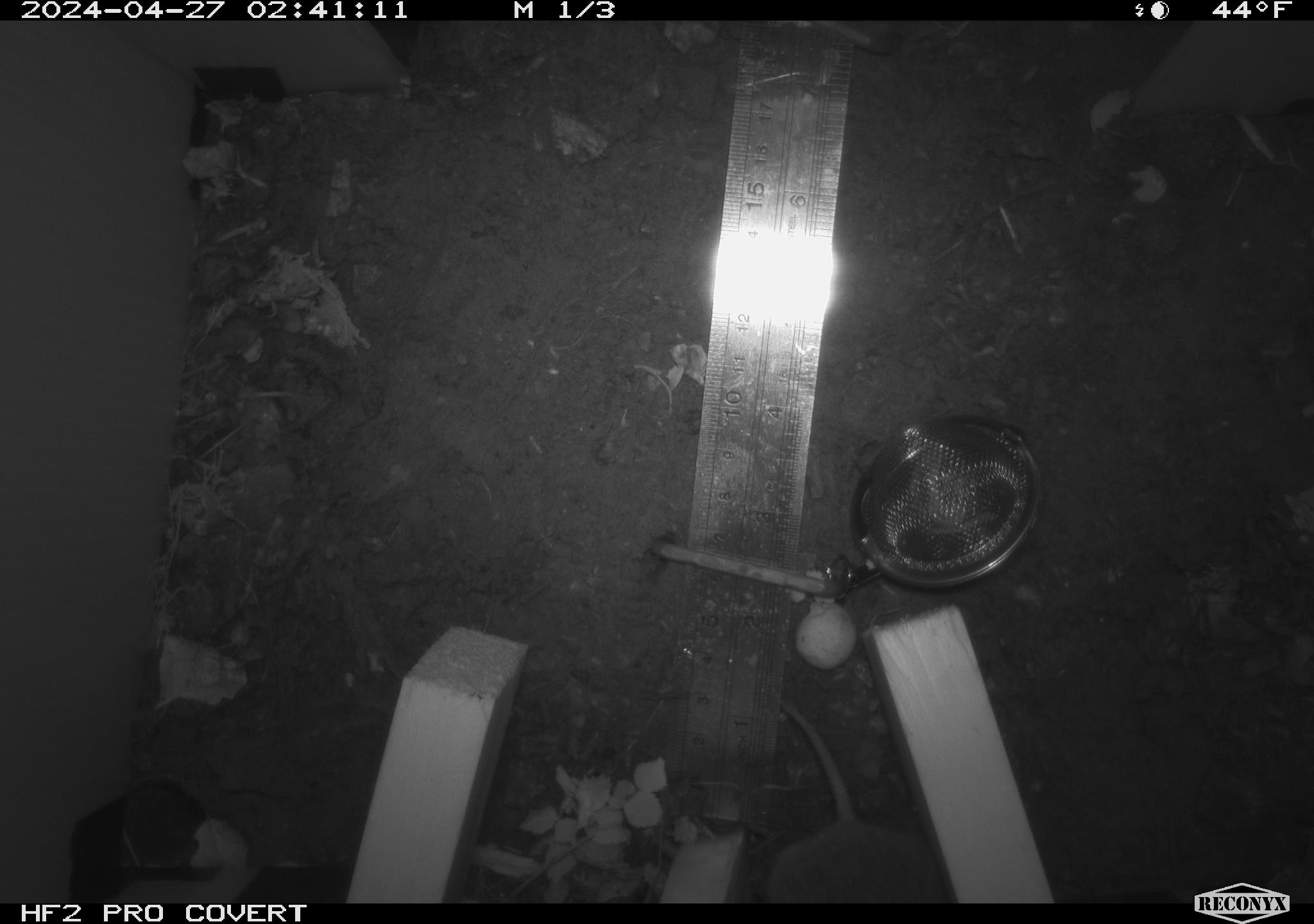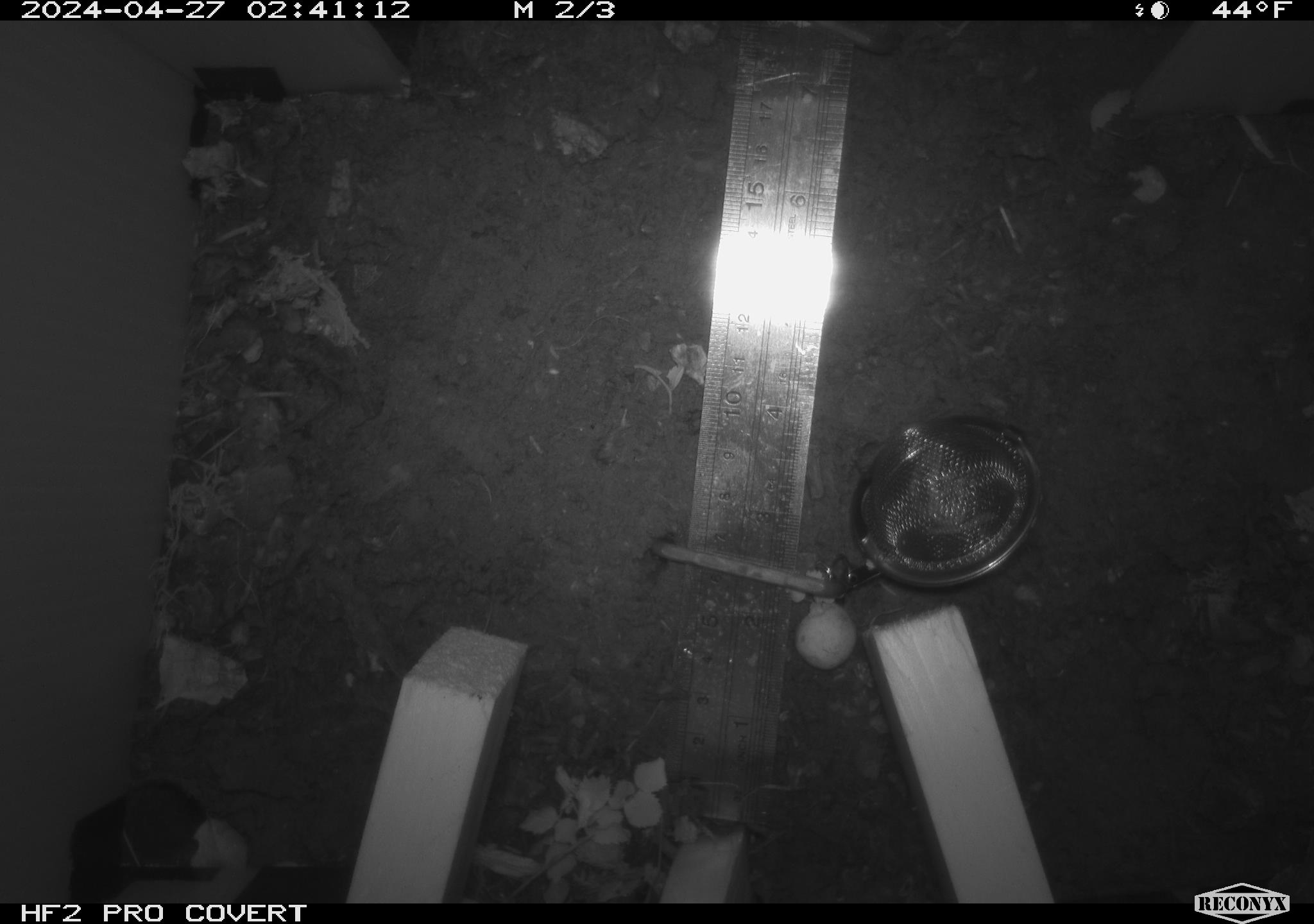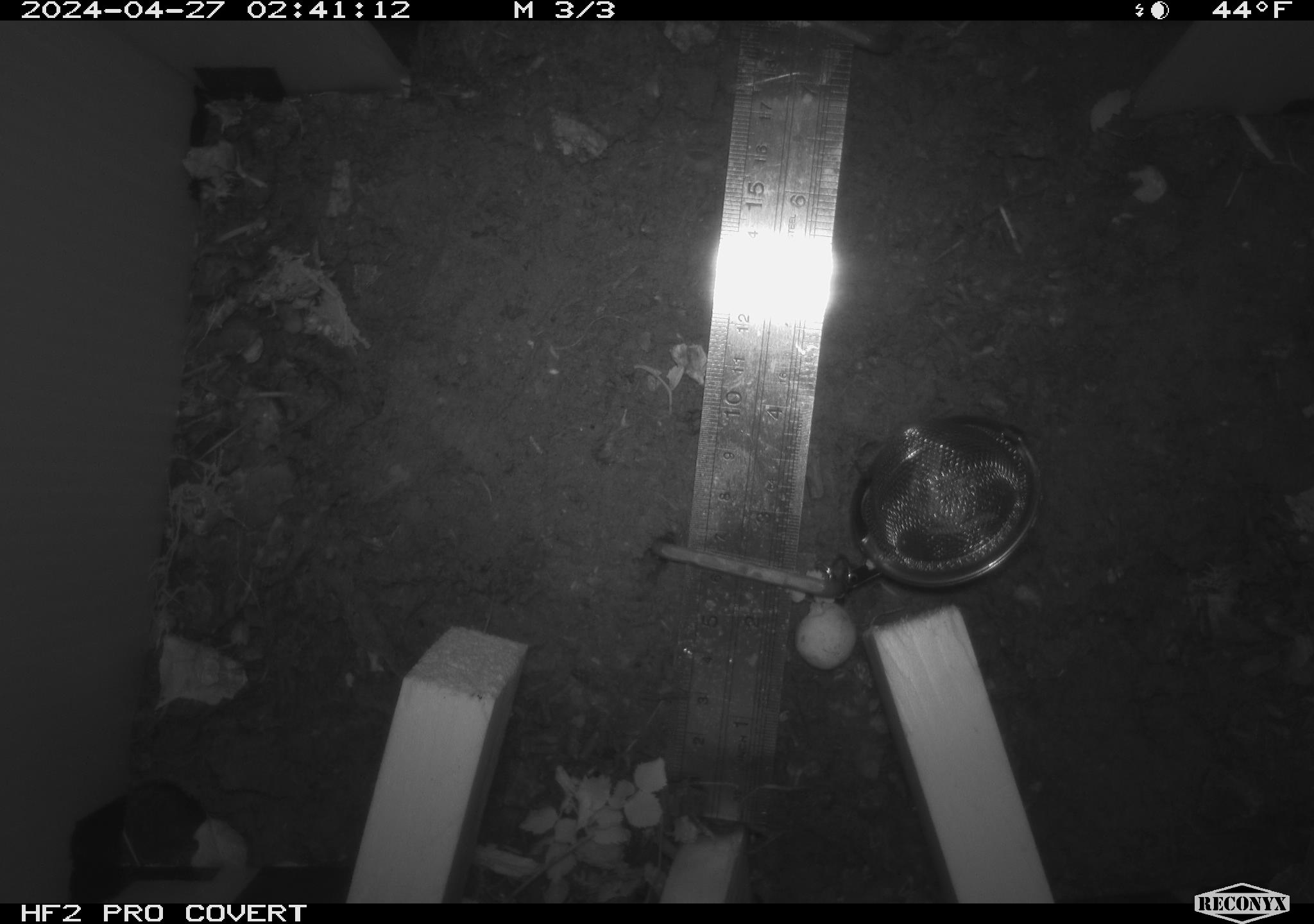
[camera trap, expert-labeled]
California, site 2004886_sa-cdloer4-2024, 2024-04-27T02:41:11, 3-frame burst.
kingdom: Animalia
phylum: Chordata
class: Mammalia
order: Rodentia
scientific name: Rodentia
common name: mouse species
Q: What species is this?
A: Mouse species (Rodentia).